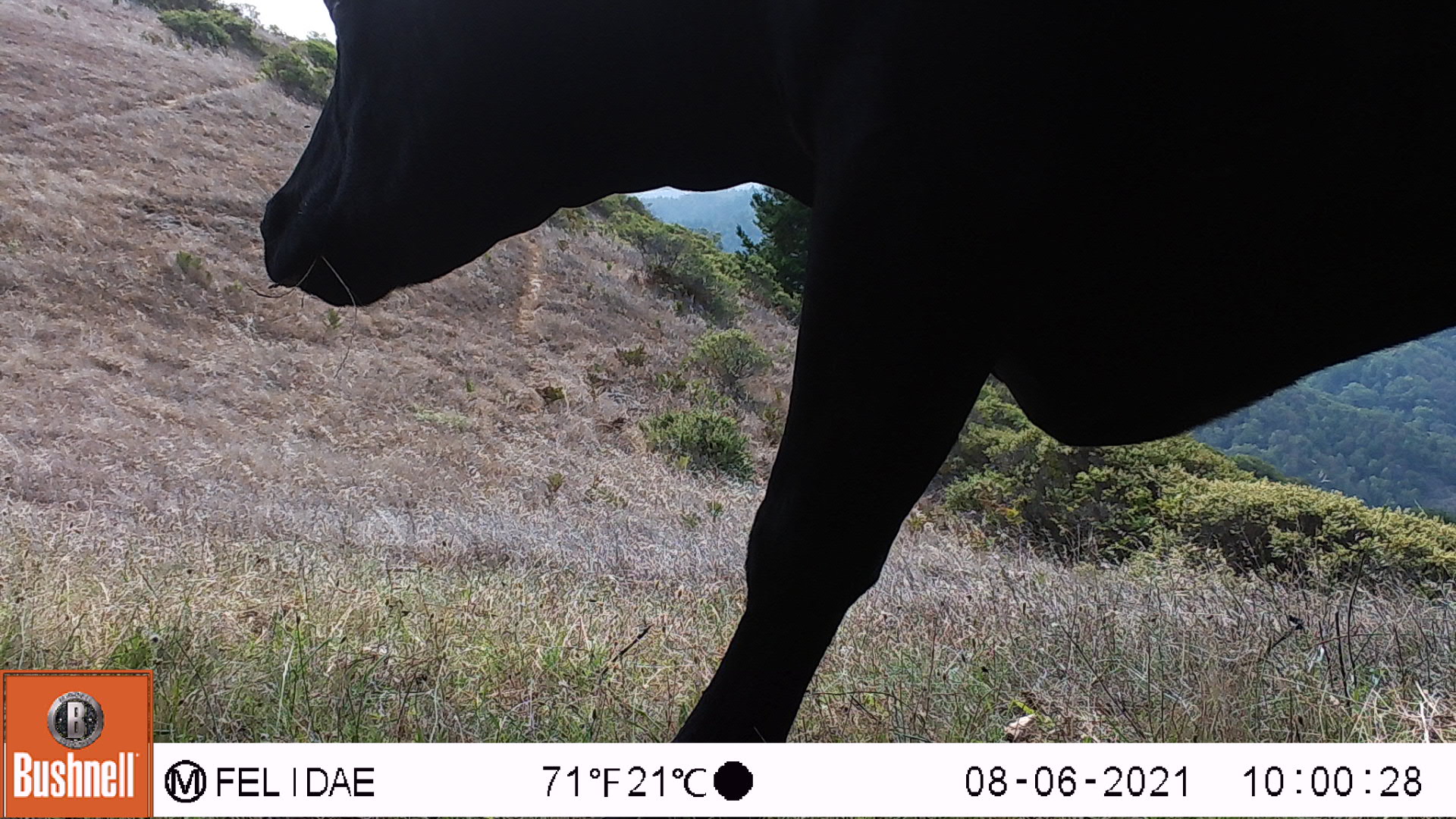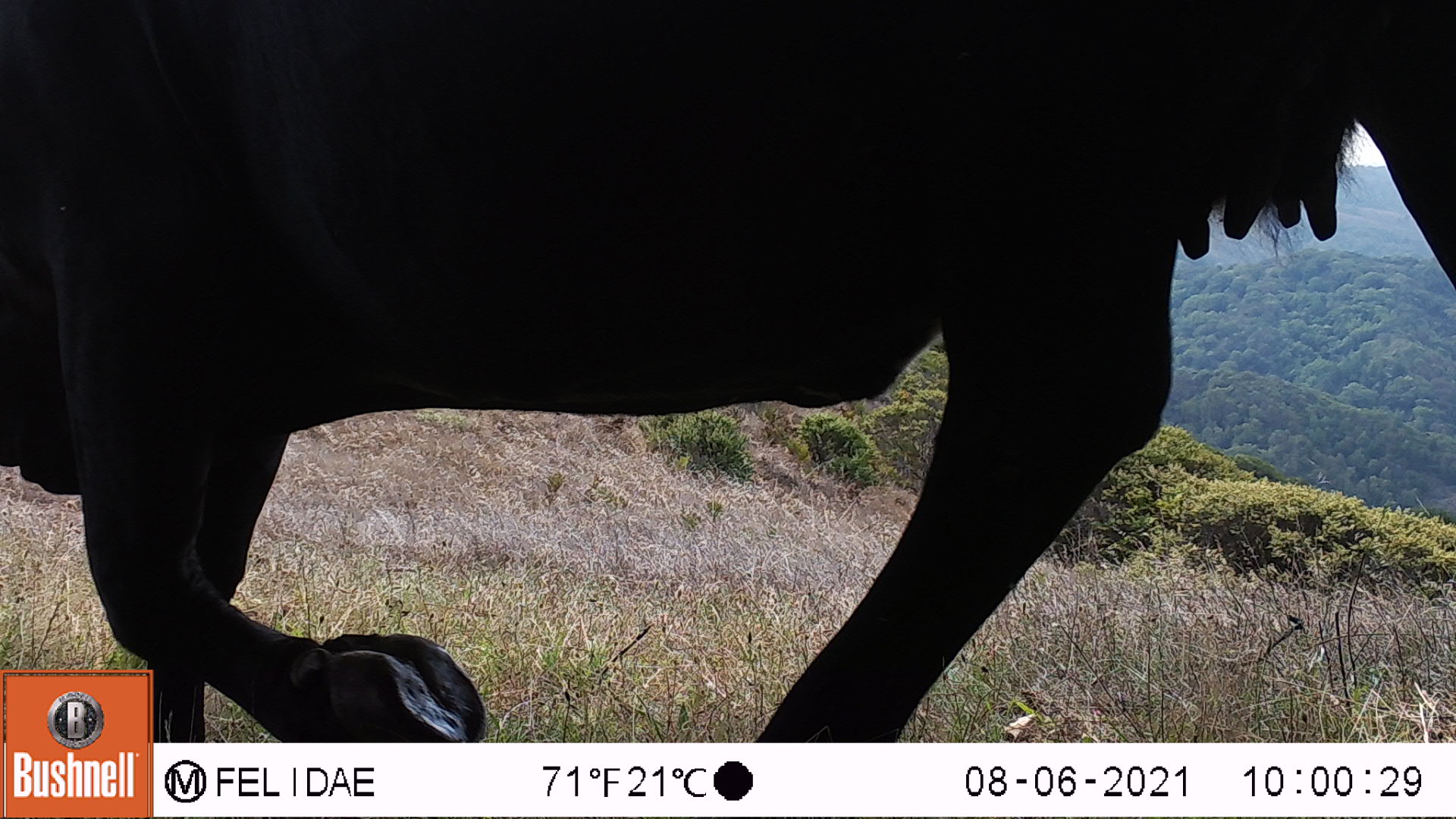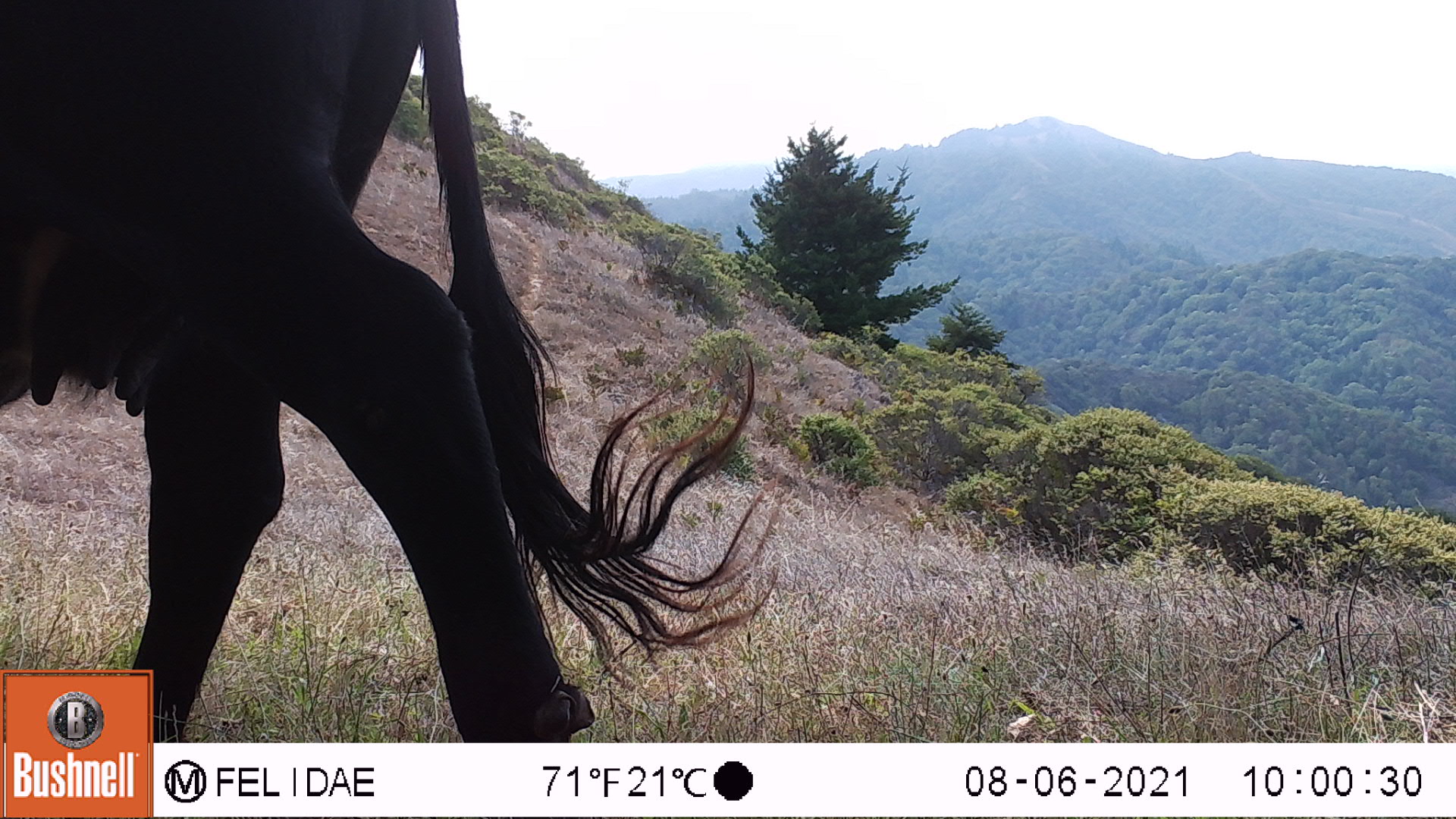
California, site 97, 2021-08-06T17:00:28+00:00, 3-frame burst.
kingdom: Animalia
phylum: Chordata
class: Mammalia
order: Artiodactyla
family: Bovidae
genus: Bos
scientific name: Bos taurus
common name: domestic cattle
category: cattle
Cattle (domestic cattle) (Bos taurus).